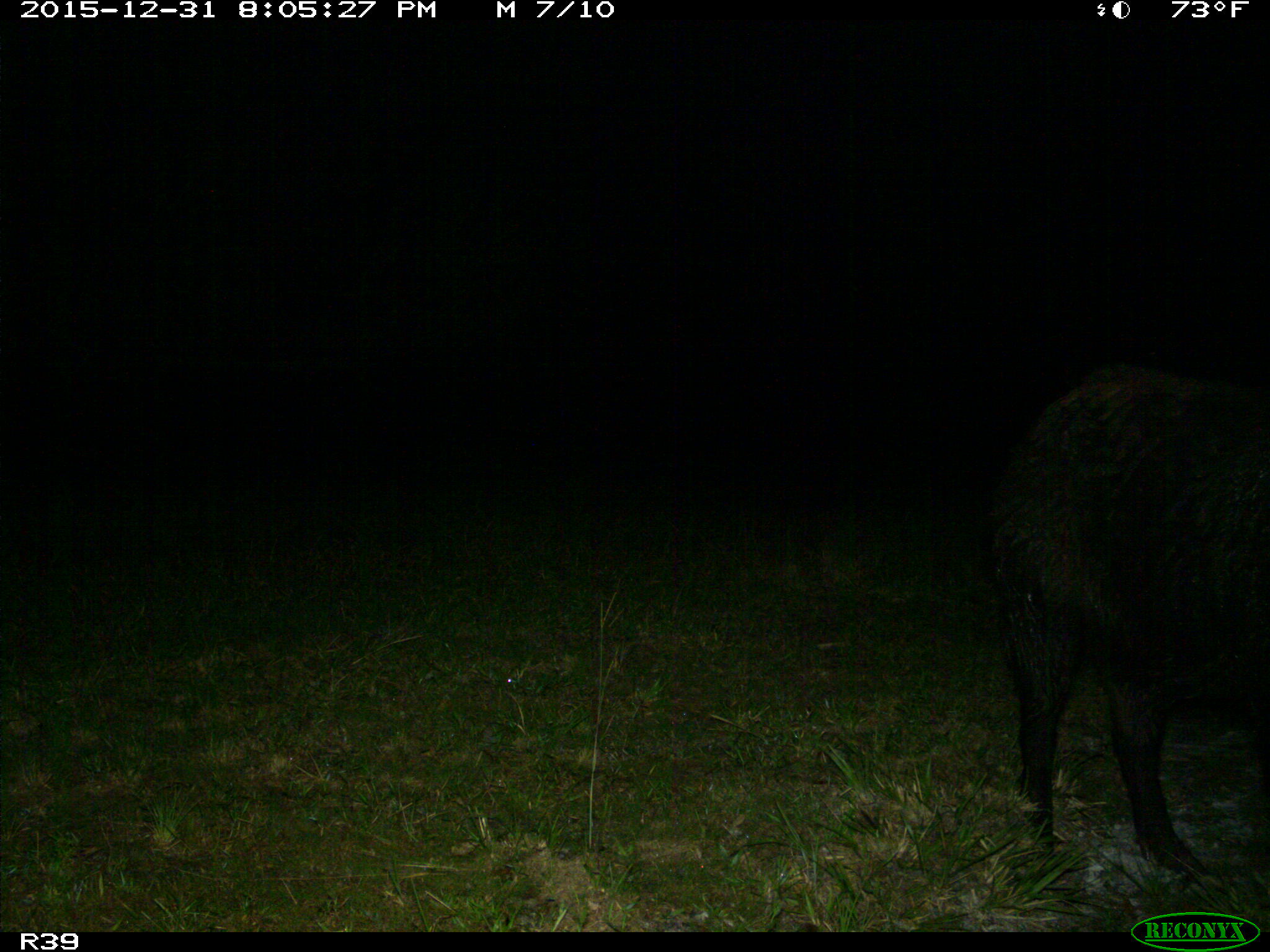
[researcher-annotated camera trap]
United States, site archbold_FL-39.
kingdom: Animalia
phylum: Chordata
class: Mammalia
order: Artiodactyla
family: Suidae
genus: Sus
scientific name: Sus scrofa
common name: wild boar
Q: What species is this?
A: Sus scrofa (wild boar).